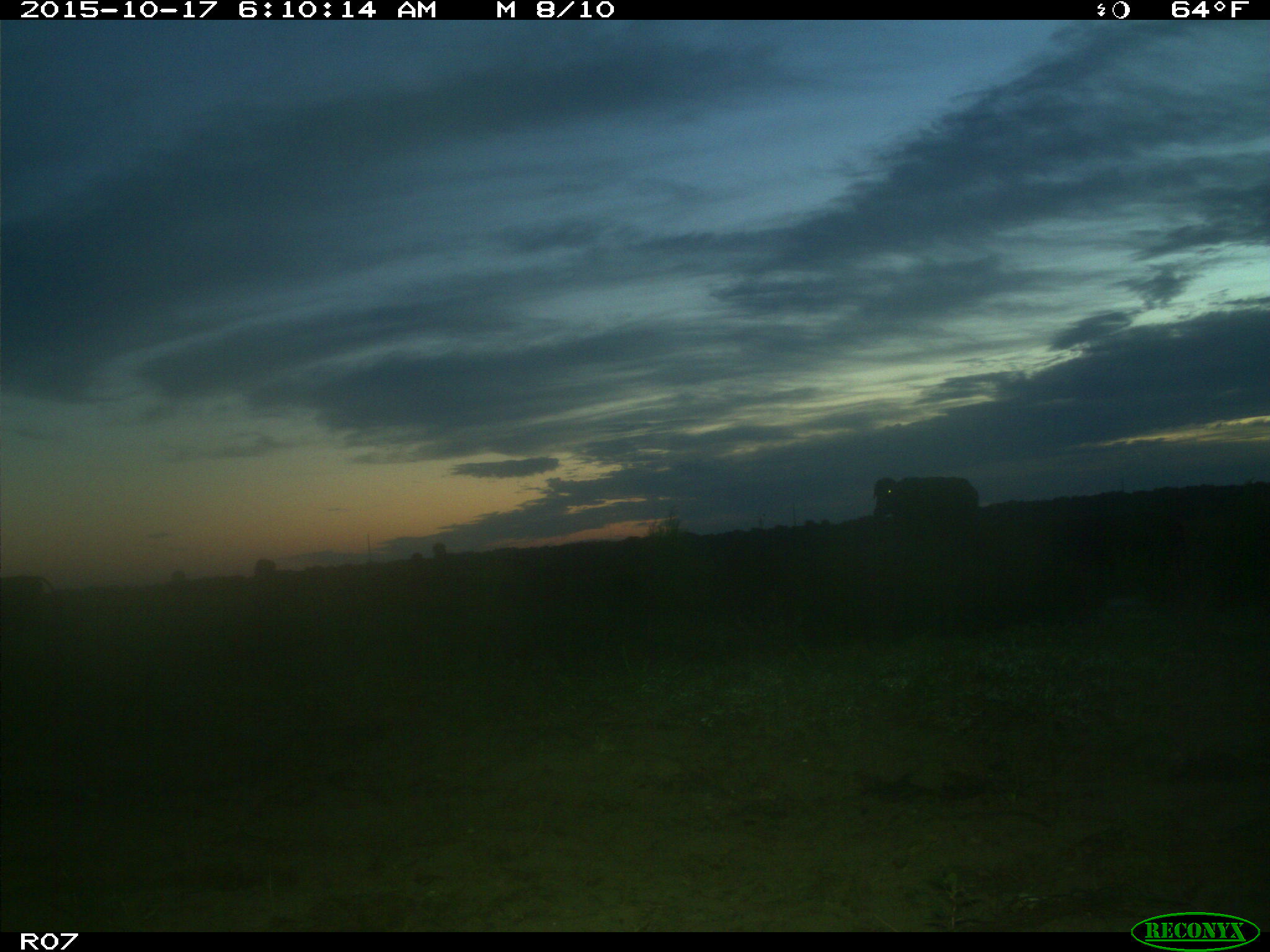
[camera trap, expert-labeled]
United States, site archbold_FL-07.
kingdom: Animalia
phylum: Chordata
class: Mammalia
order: Artiodactyla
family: Bovidae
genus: Bos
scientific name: Bos taurus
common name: domestic cow